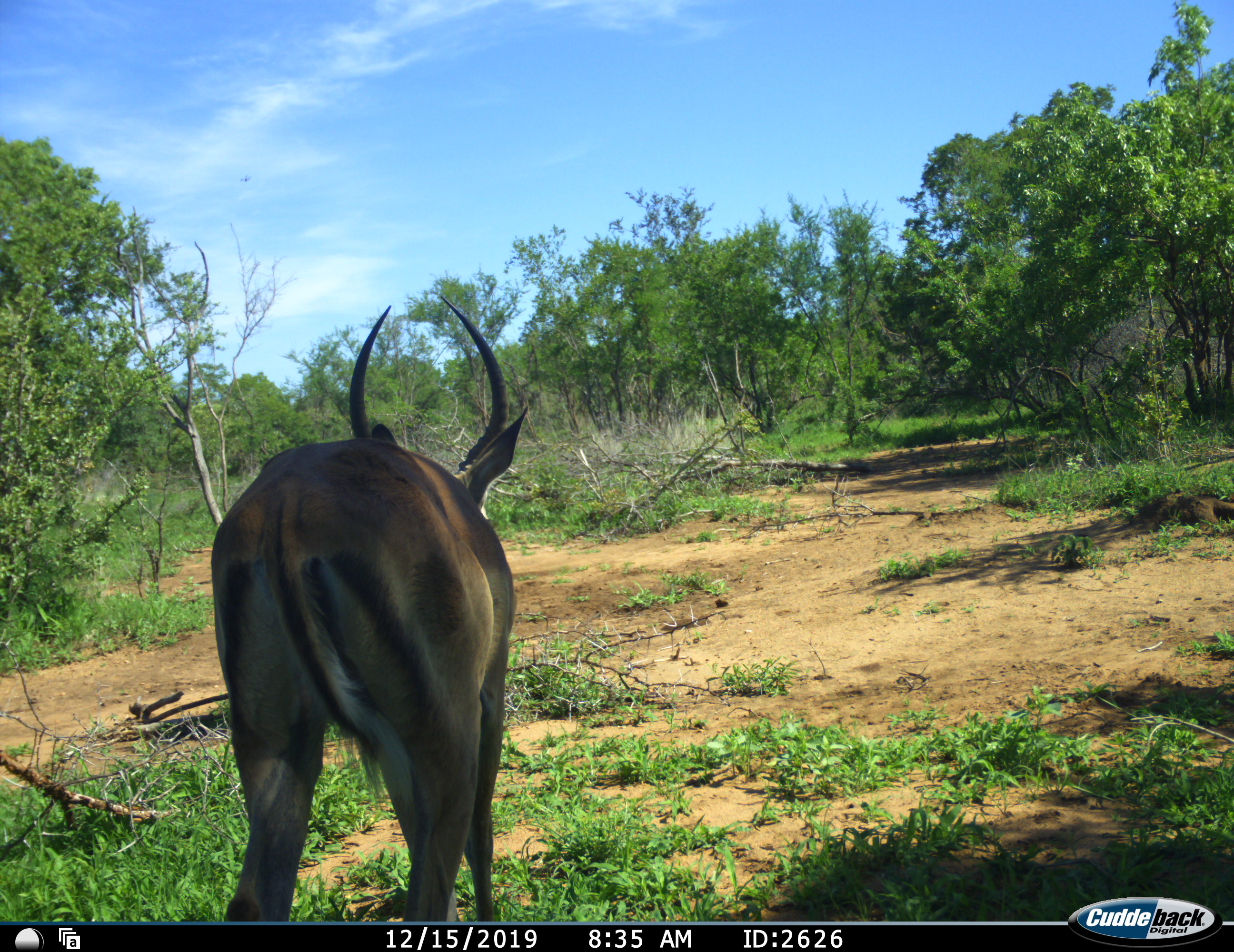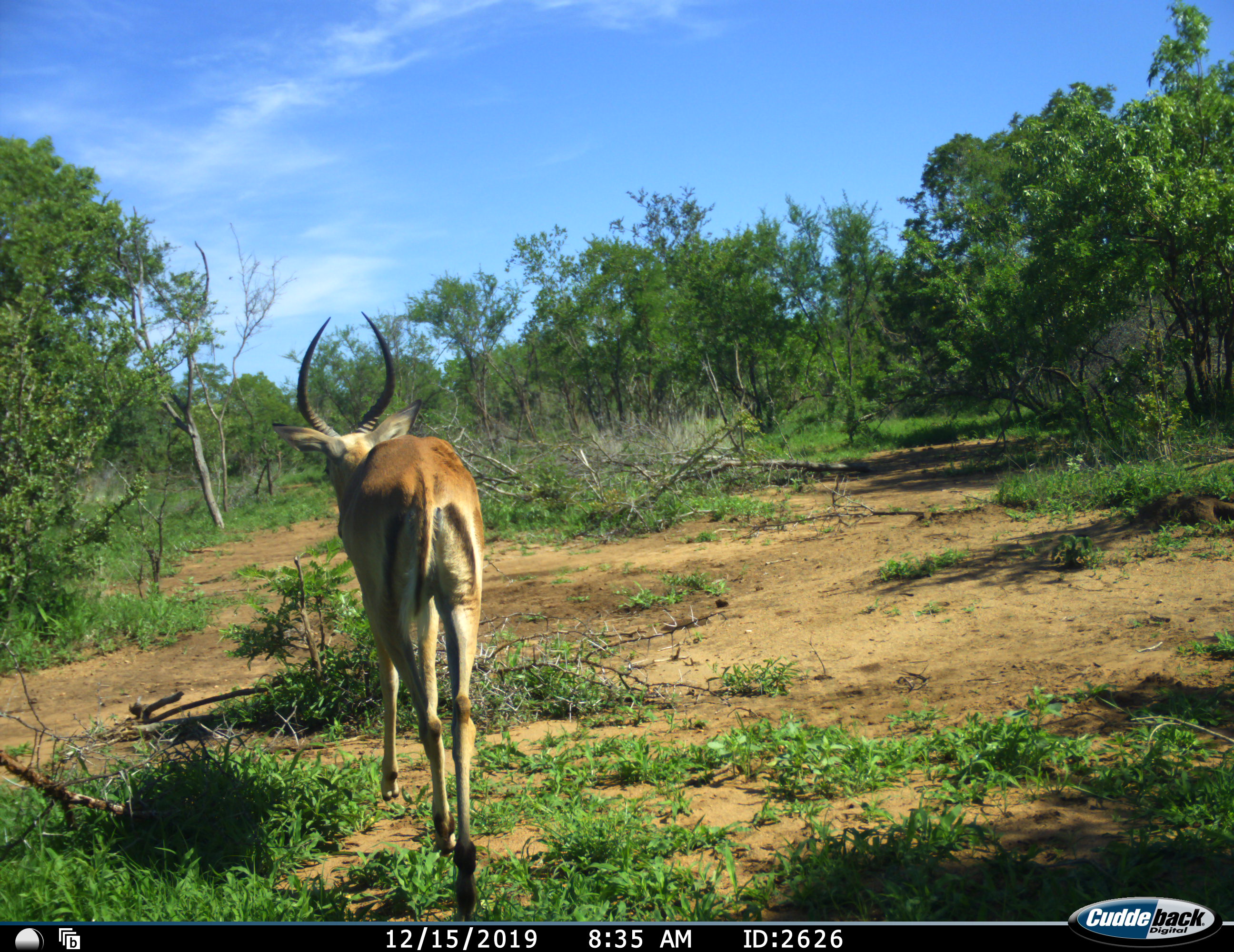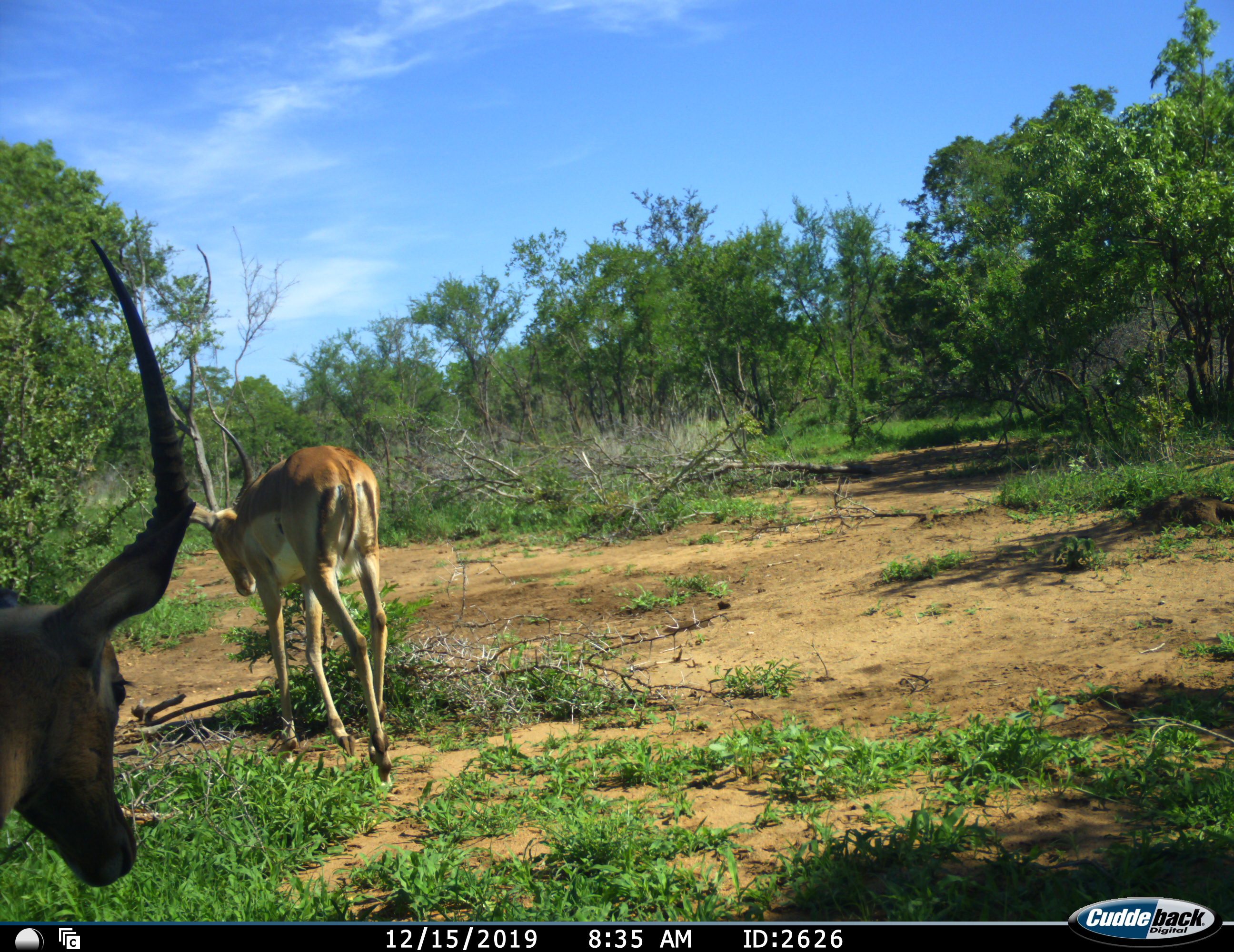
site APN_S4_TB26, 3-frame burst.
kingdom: Animalia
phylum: Chordata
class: Mammalia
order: Artiodactyla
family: Bovidae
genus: Aepyceros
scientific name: Aepyceros melampus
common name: impala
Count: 2.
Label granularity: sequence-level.